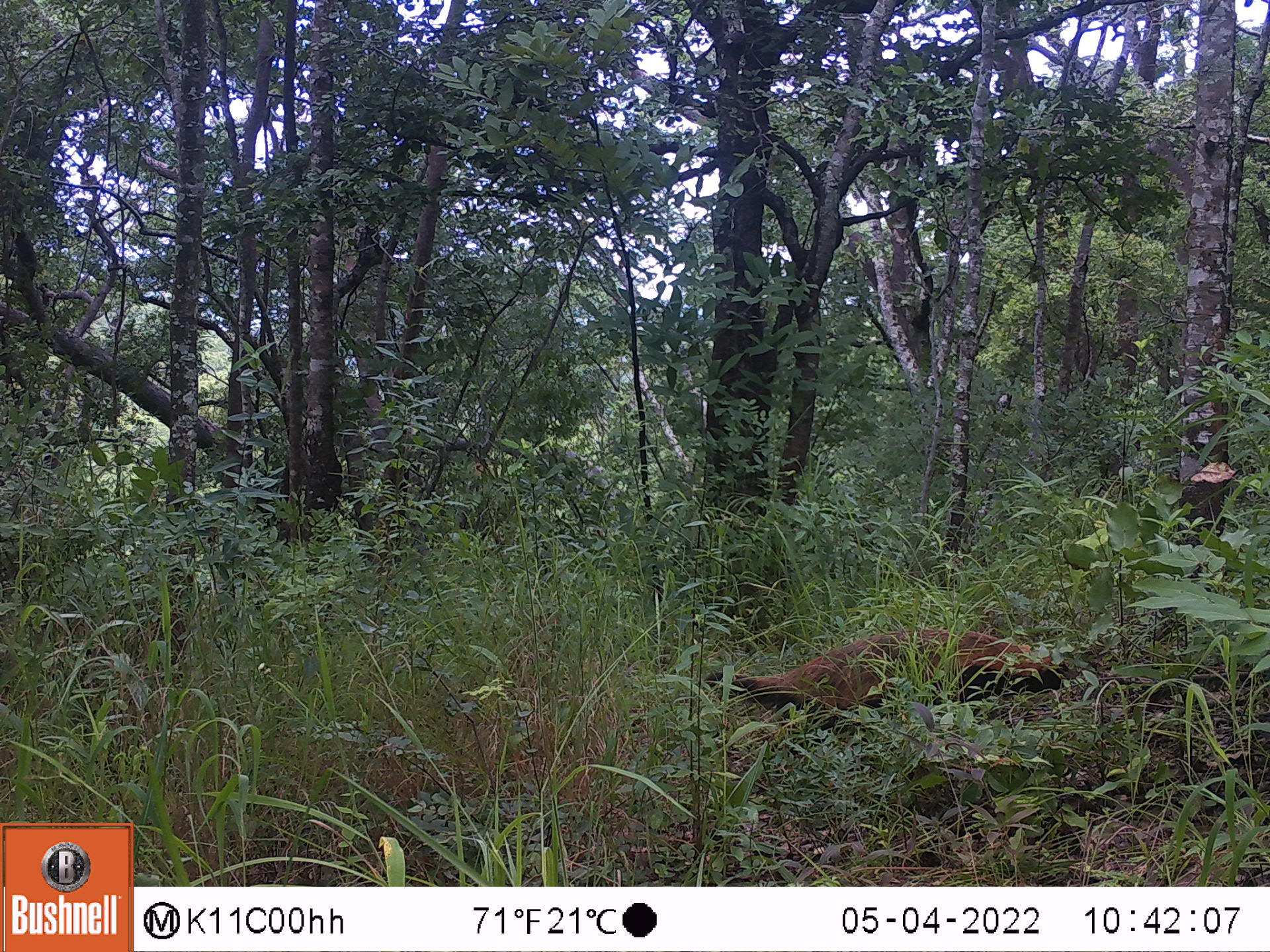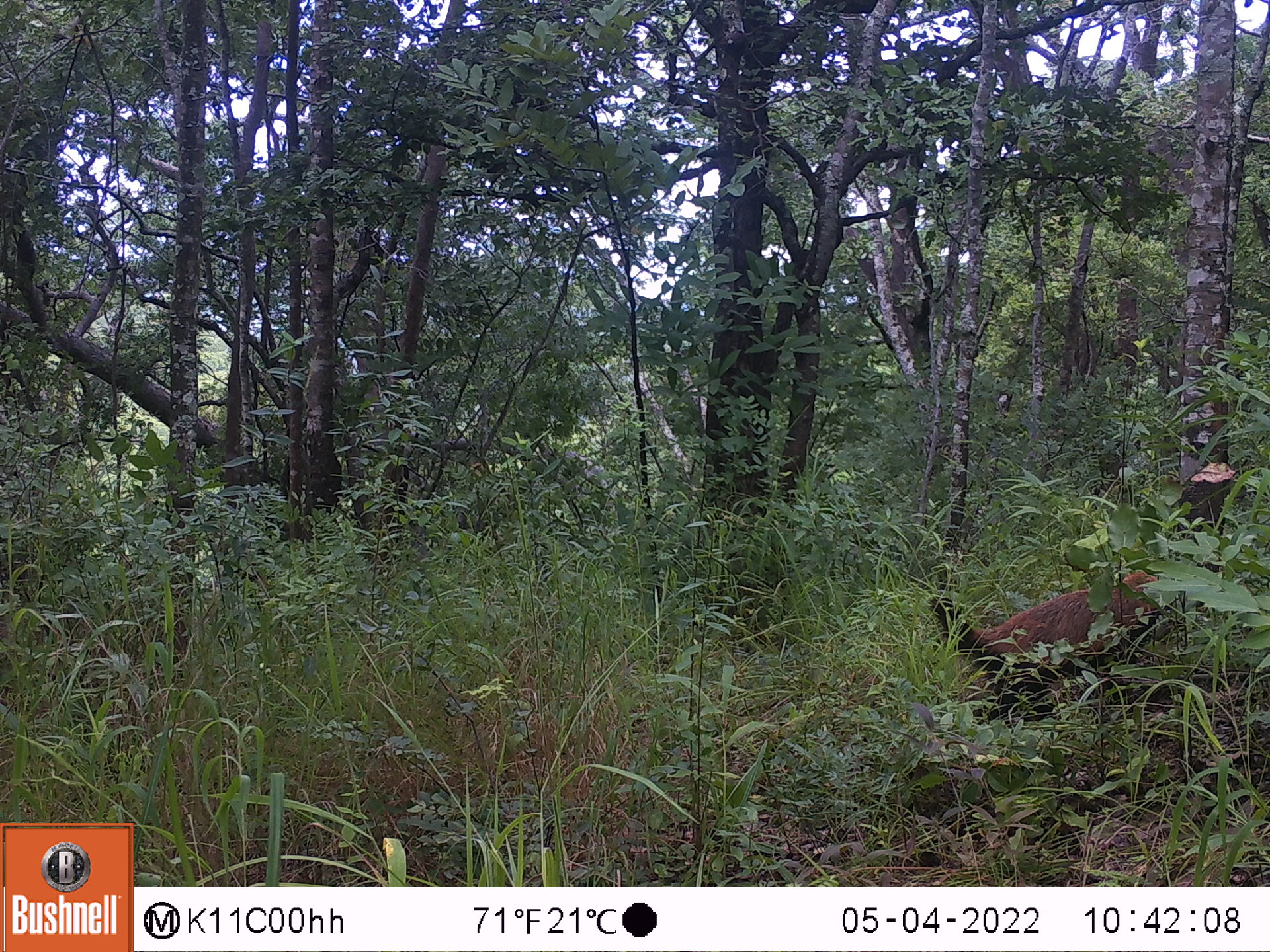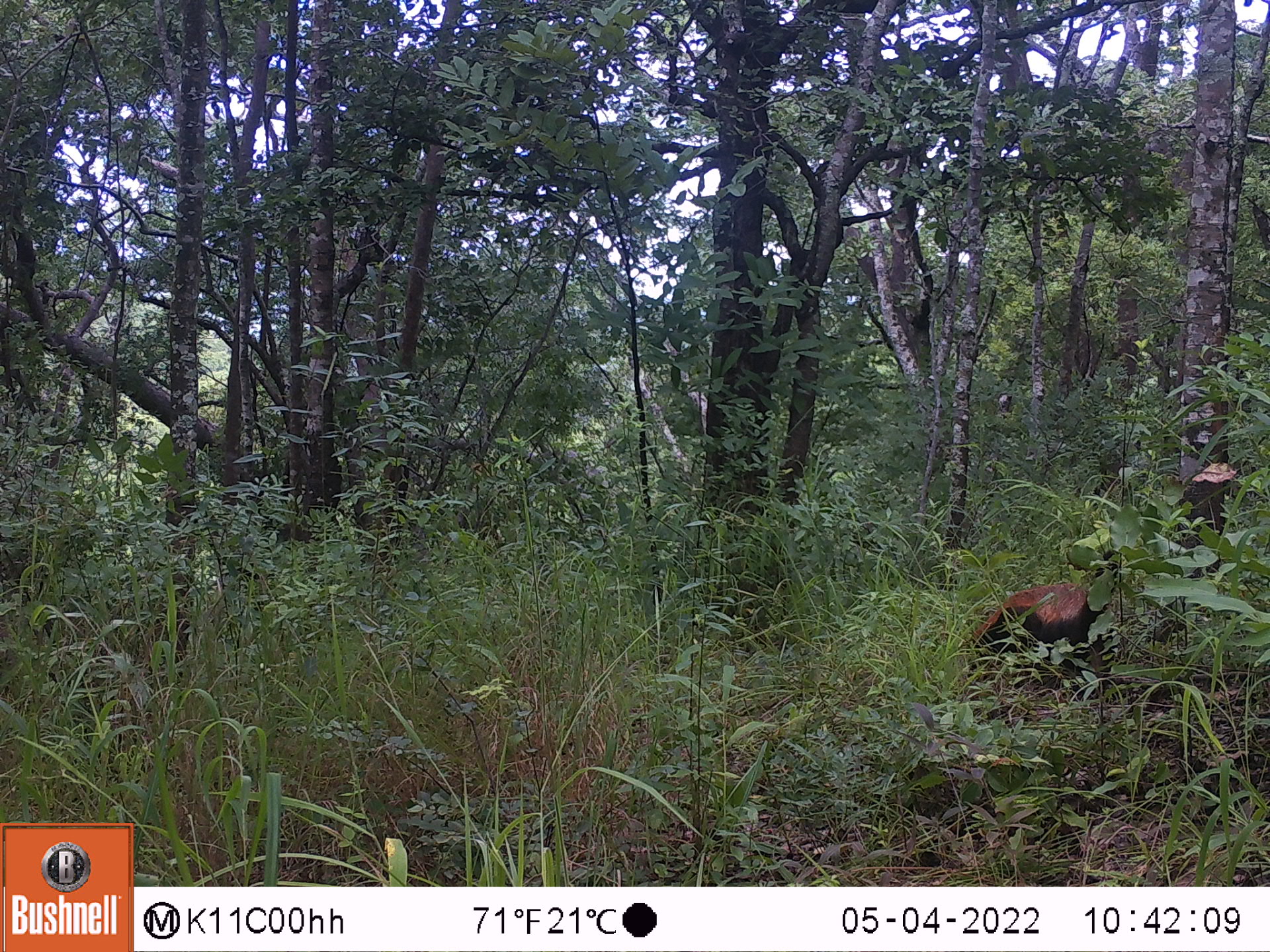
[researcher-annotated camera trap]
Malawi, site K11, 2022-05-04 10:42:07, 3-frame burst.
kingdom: Animalia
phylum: Chordata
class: Mammalia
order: Carnivora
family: Mustelidae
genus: Mellivora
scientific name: Mellivora capensis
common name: honey badger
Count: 1.